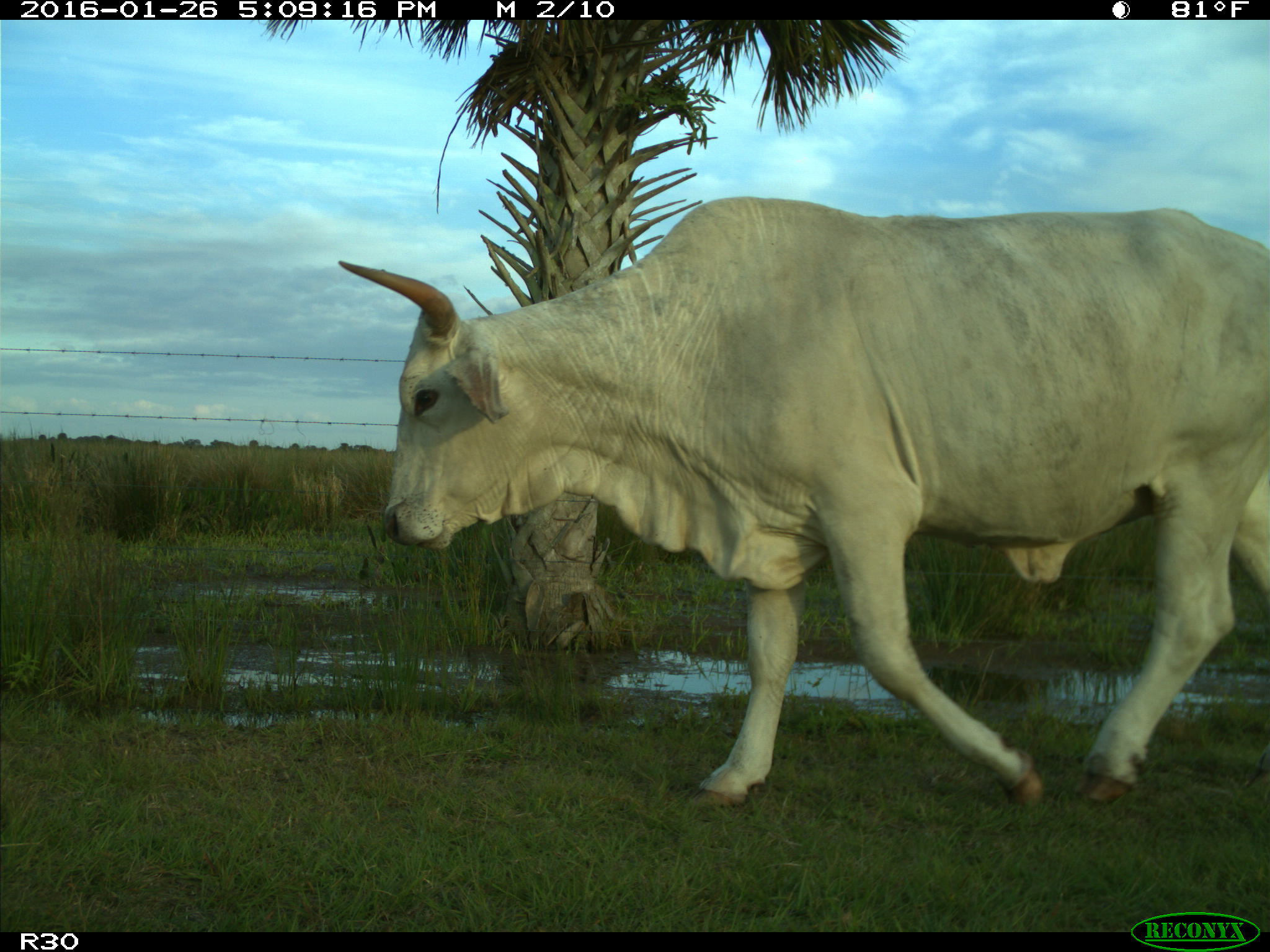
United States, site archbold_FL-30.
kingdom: Animalia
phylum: Chordata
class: Mammalia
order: Artiodactyla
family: Bovidae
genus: Bos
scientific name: Bos taurus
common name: domestic cow